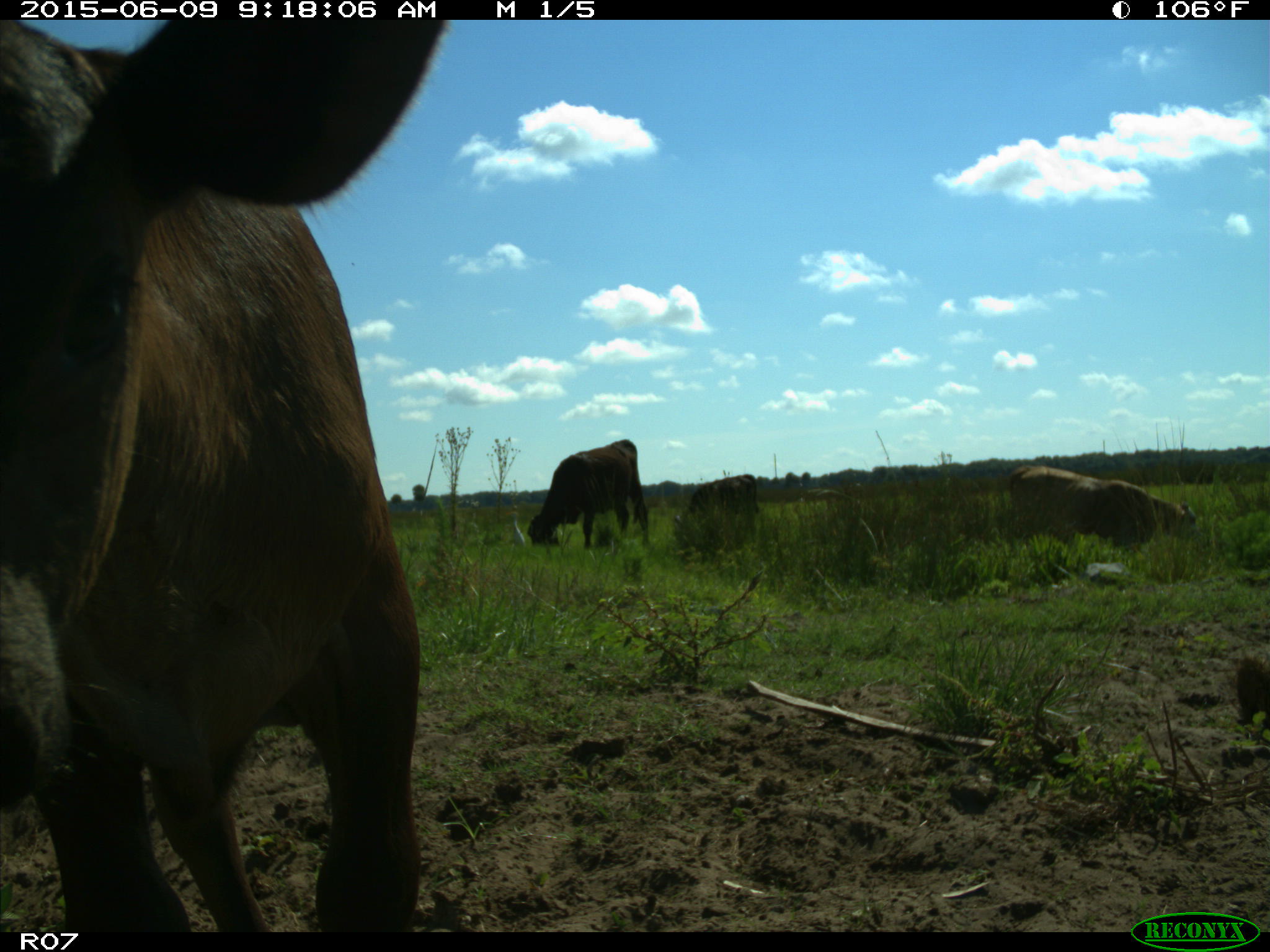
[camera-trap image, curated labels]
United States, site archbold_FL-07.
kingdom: Animalia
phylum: Chordata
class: Mammalia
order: Artiodactyla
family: Bovidae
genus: Bos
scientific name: Bos taurus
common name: domestic cow